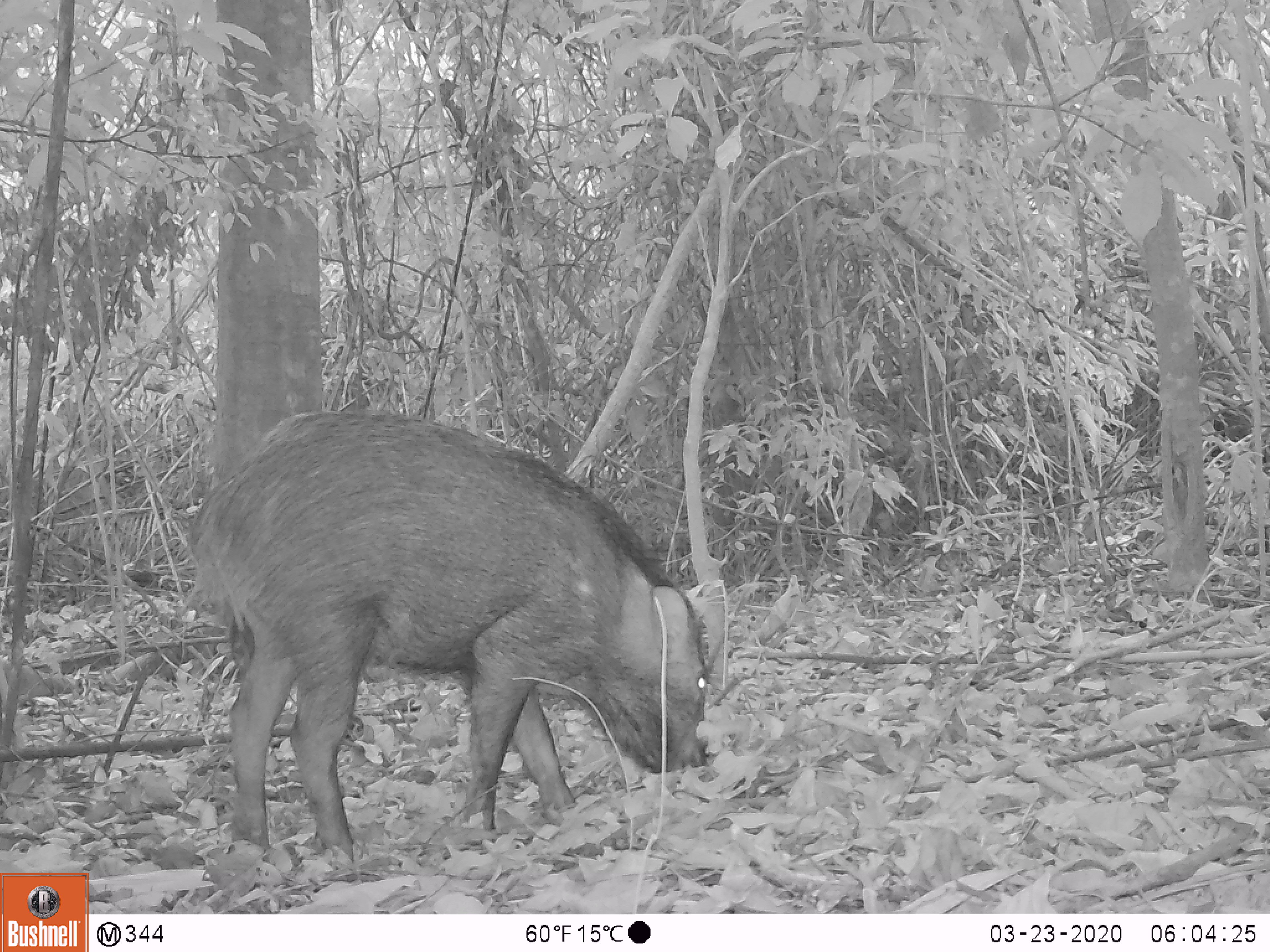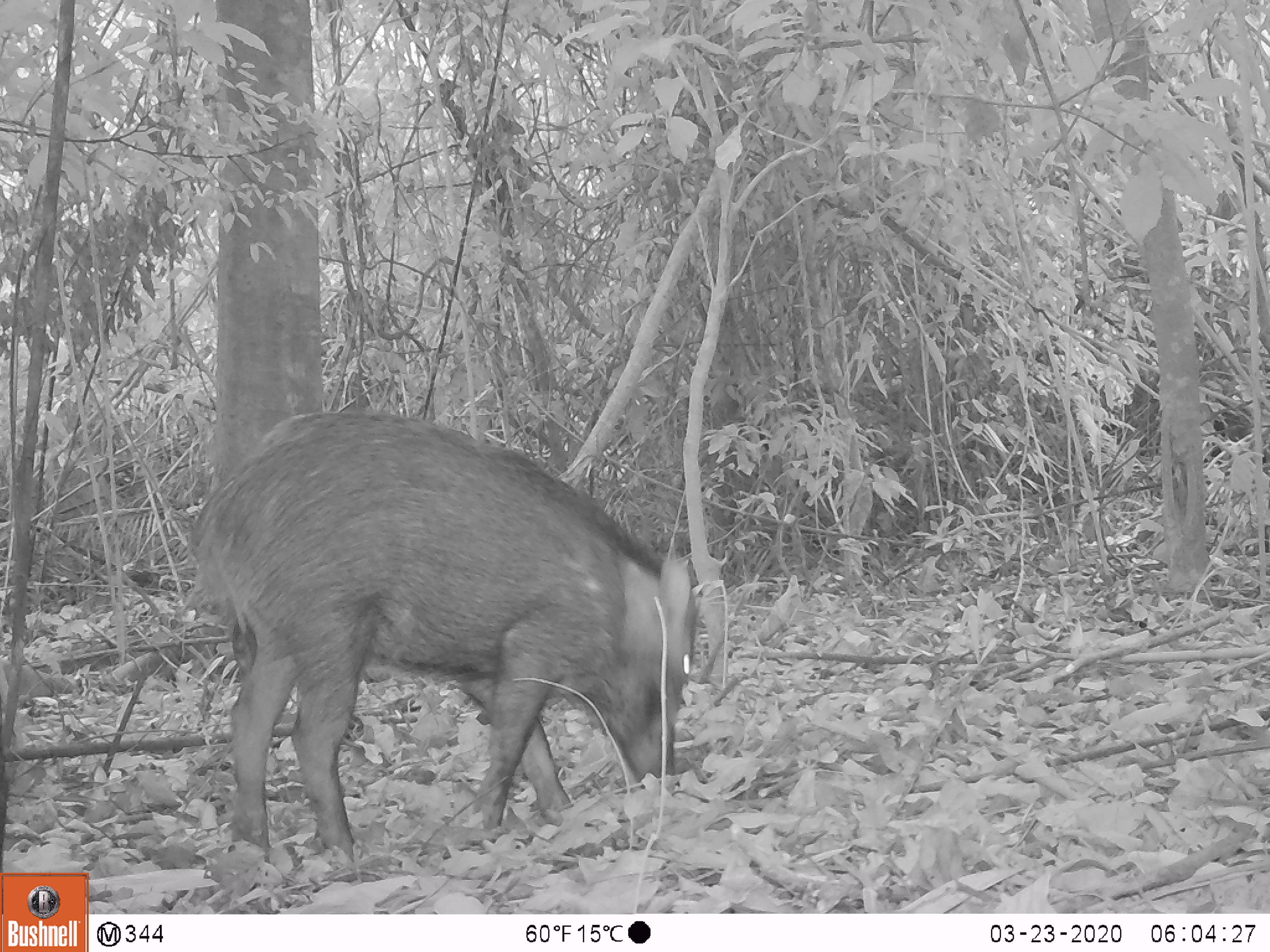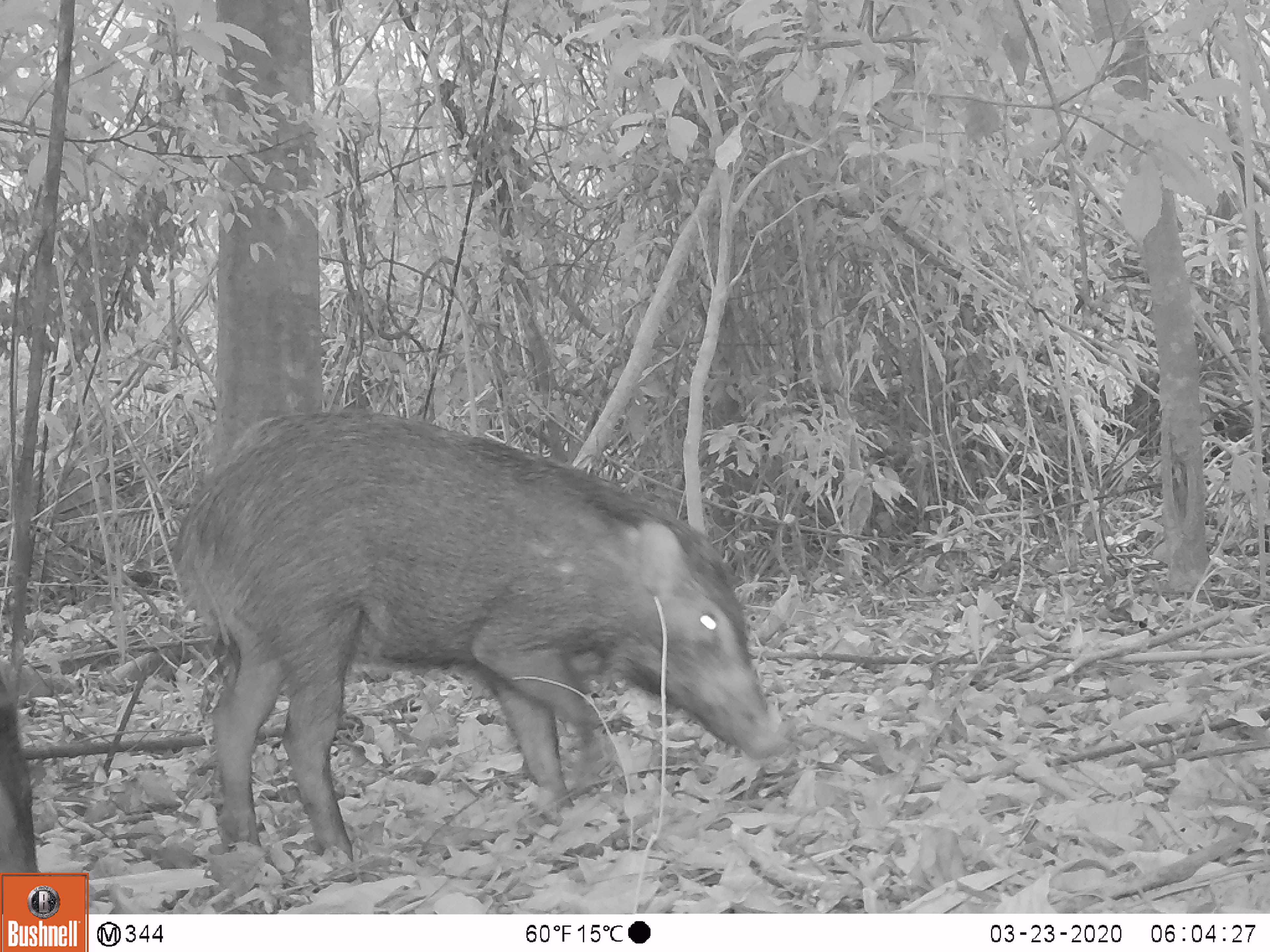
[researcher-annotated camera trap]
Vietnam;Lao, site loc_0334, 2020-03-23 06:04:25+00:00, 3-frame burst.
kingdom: Animalia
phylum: Chordata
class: Mammalia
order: Artiodactyla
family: Suidae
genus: Sus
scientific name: Sus scrofa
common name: eurasian wild pig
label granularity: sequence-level